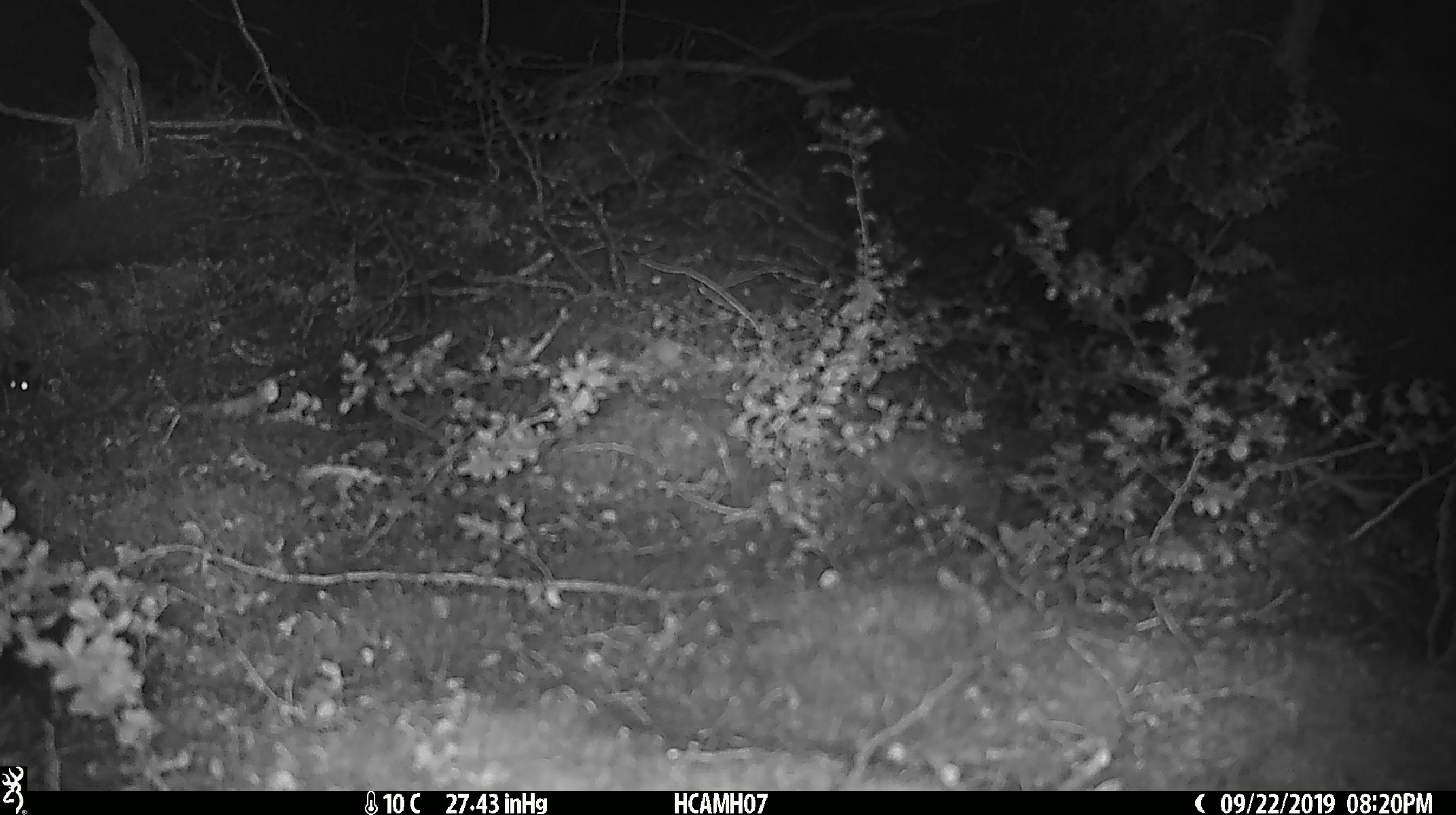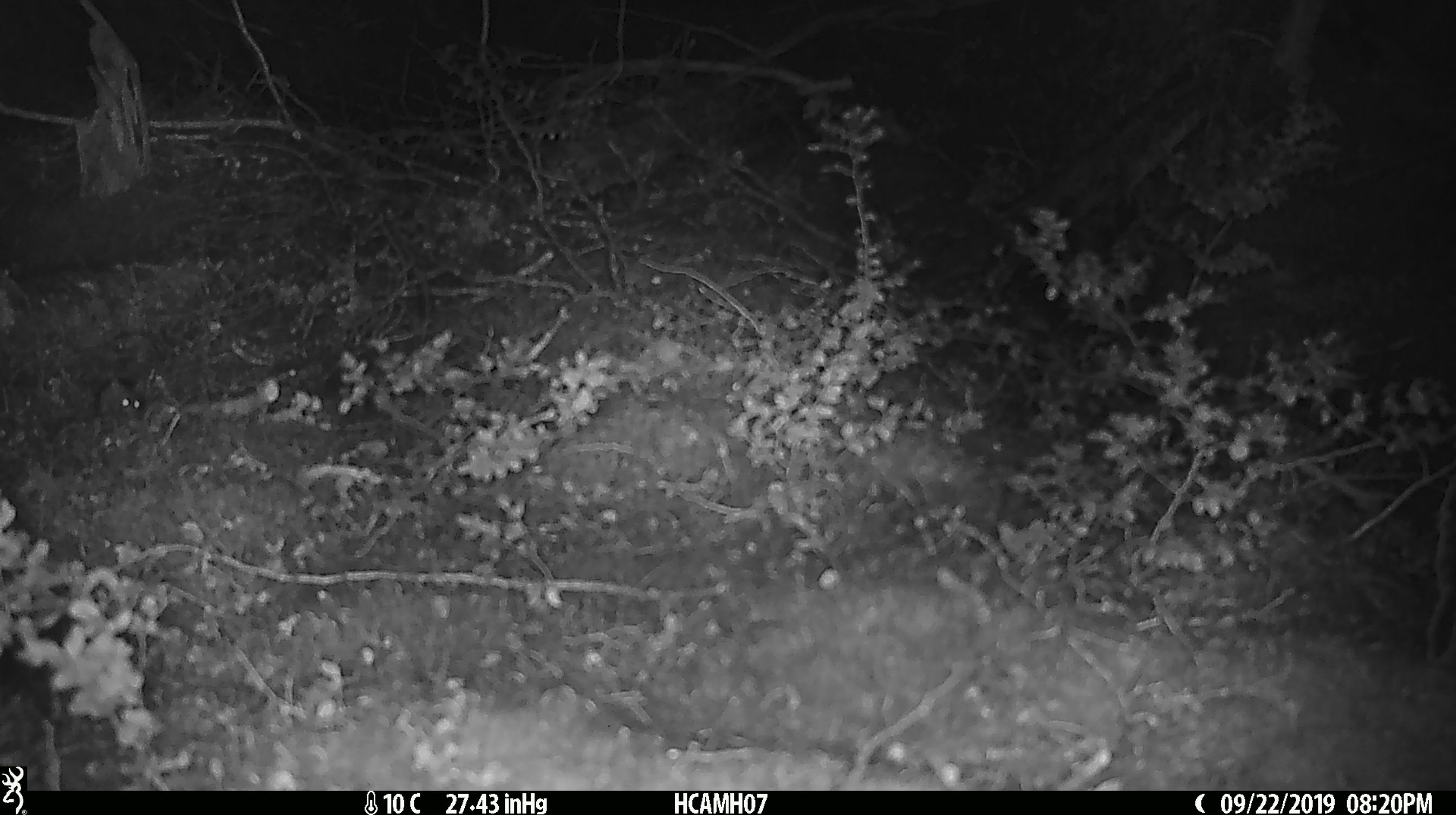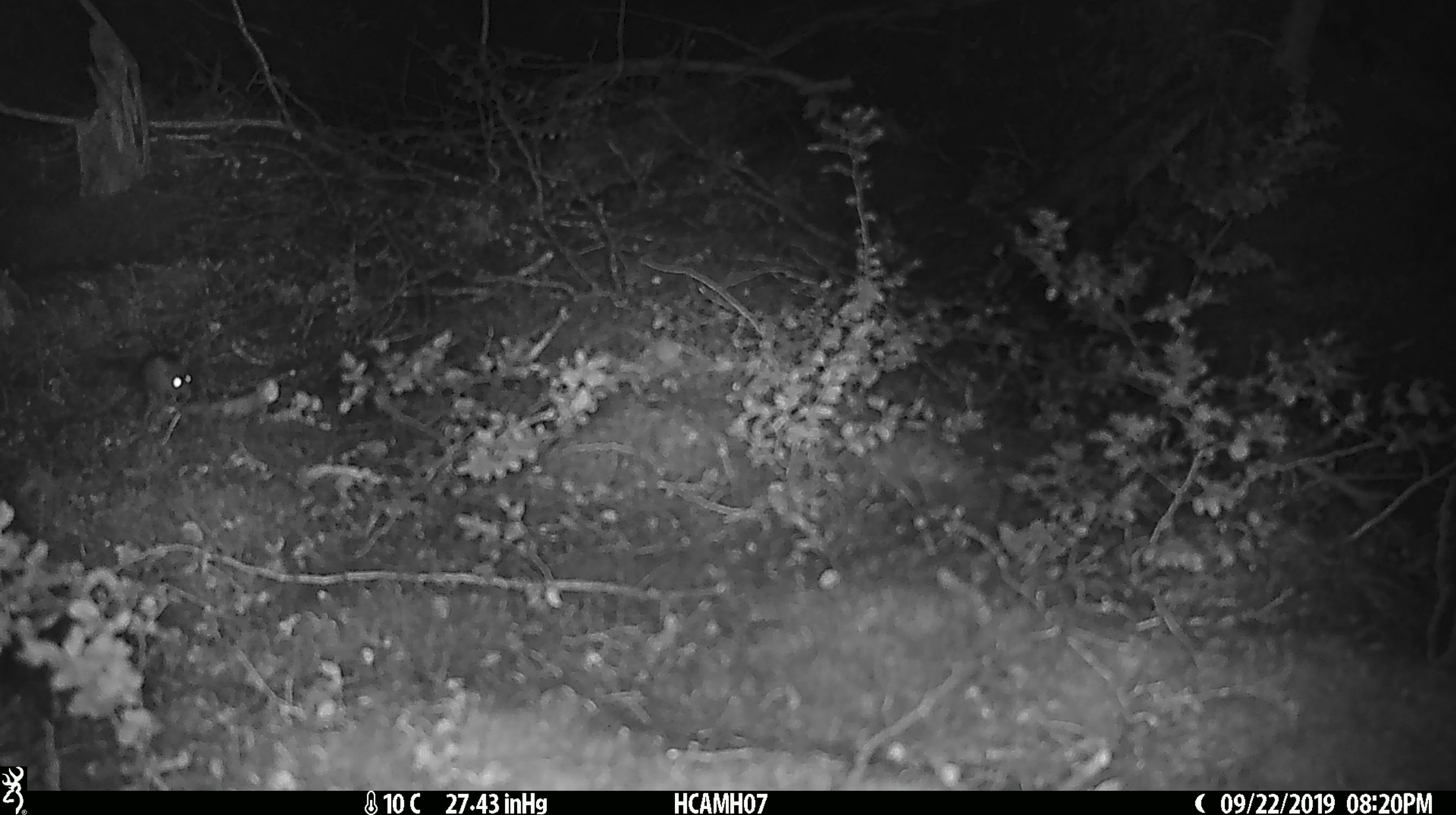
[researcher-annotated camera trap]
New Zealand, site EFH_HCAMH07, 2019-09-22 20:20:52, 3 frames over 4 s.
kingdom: Animalia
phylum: Chordata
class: Mammalia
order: Rodentia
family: Muridae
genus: Mus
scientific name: Mus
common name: mouse